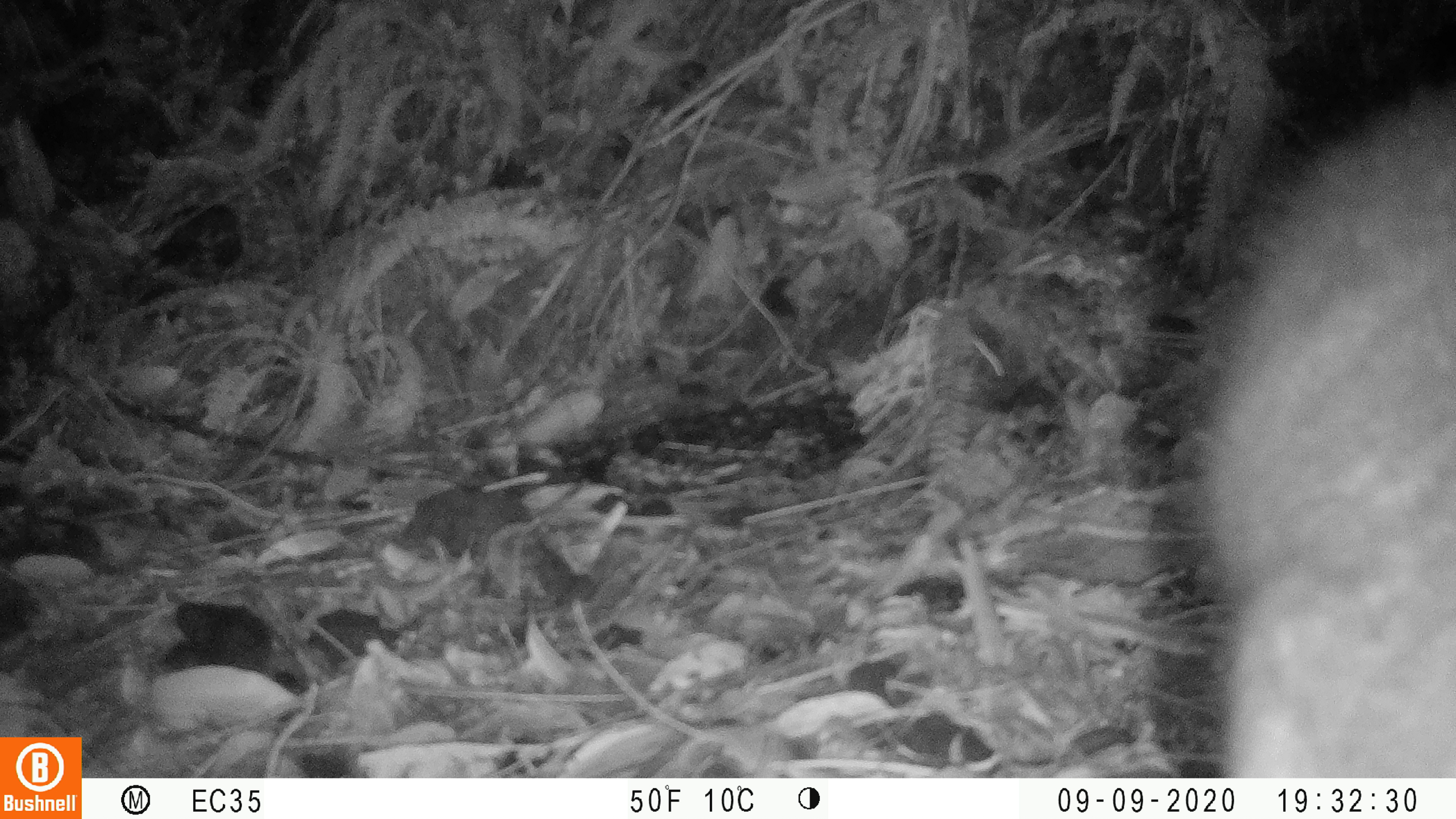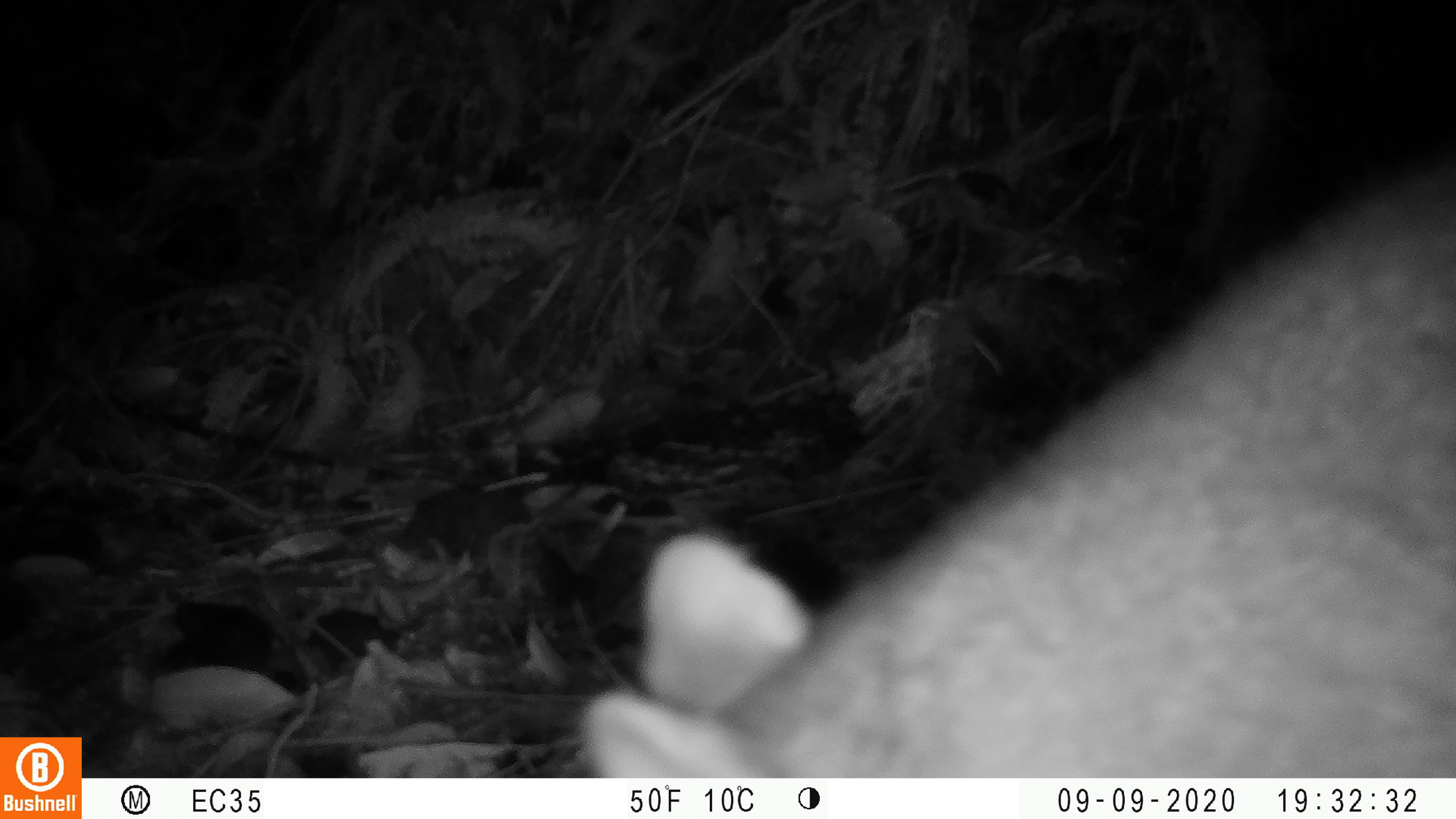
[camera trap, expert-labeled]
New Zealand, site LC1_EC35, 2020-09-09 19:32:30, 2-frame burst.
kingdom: Animalia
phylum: Chordata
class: Mammalia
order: Diprotodontia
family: Phalangeridae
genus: Trichosurus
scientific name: Trichosurus vulpecula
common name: common brushtail possum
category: possum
Possum (common brushtail possum) (Trichosurus vulpecula).